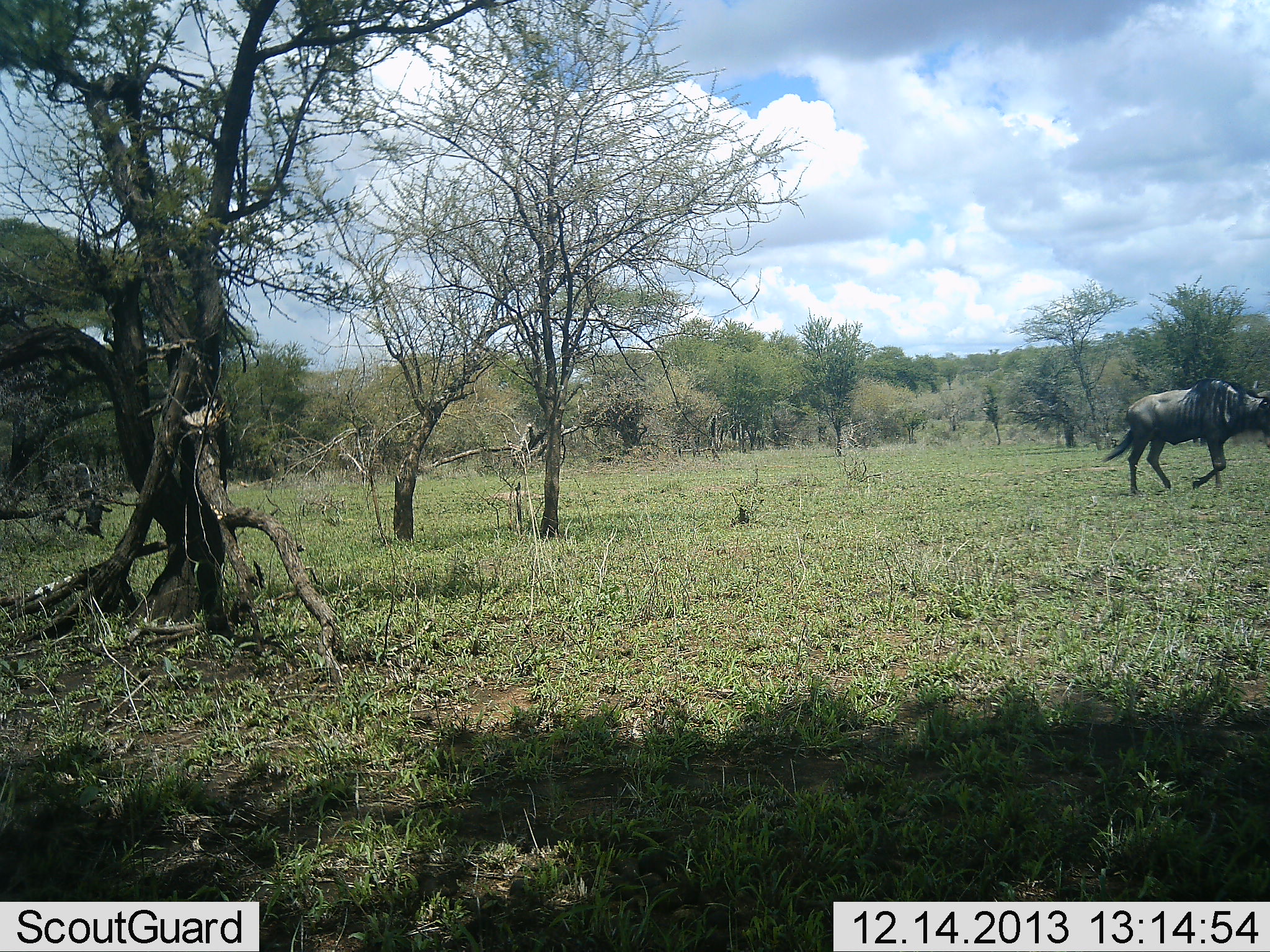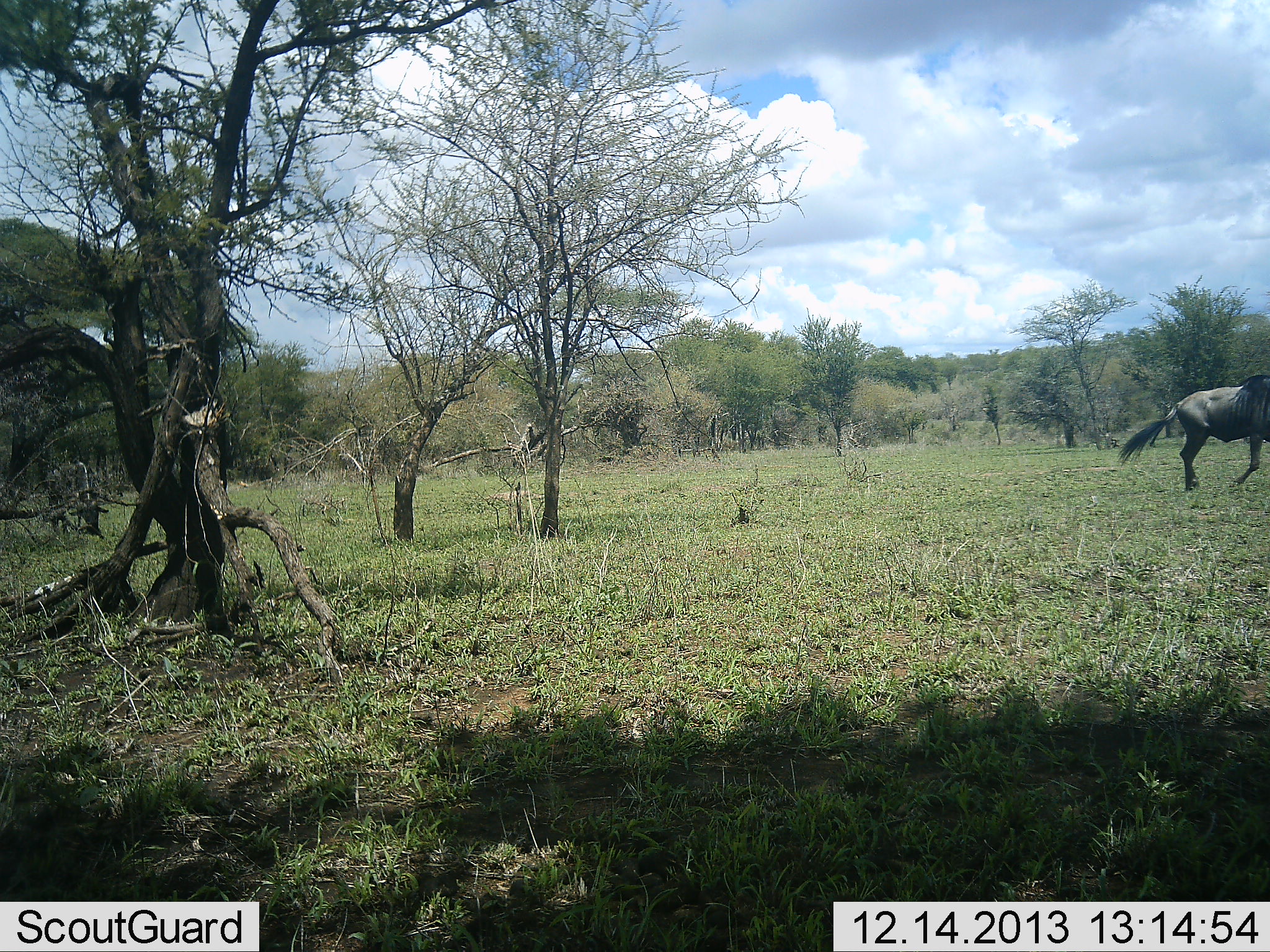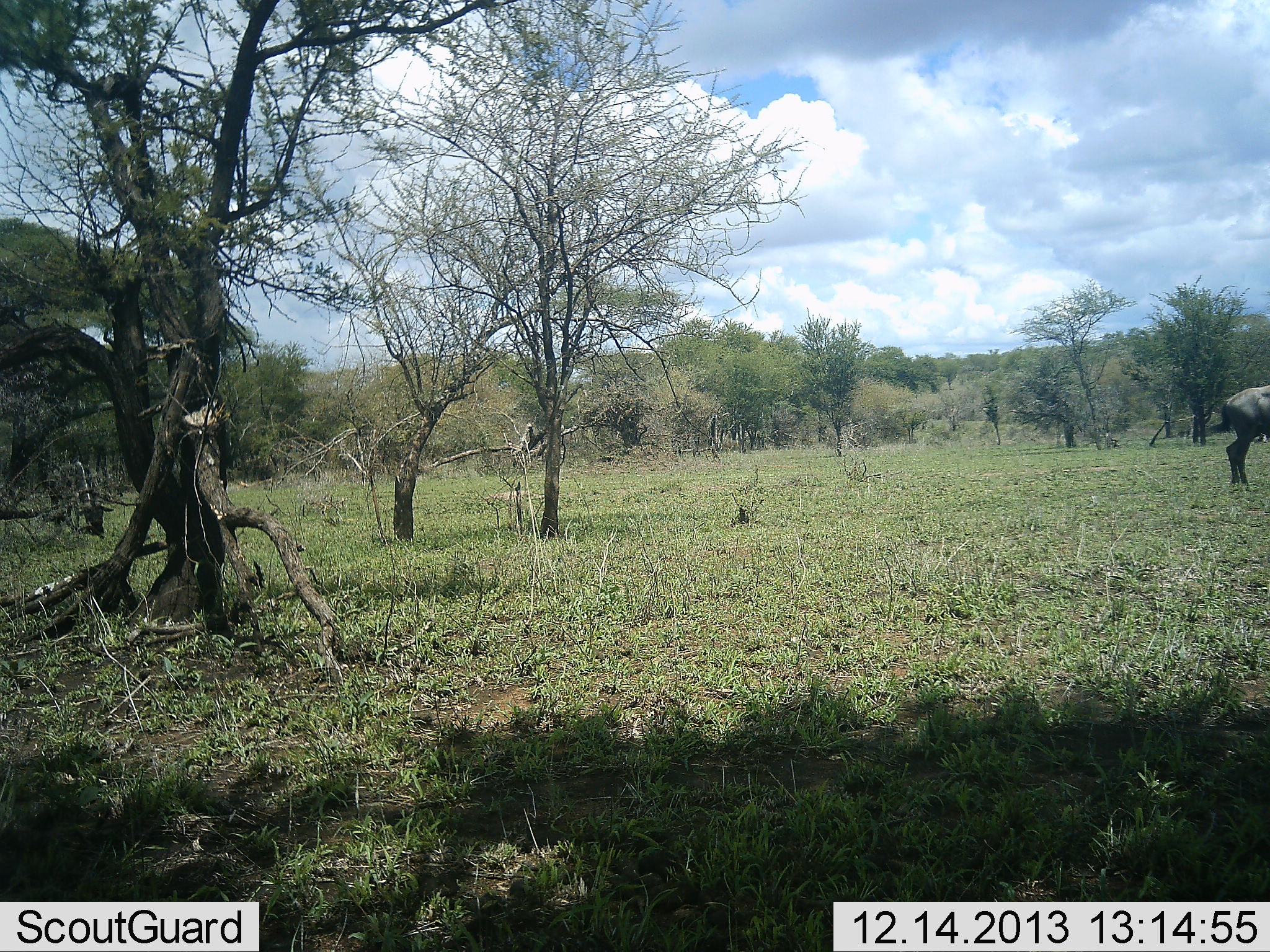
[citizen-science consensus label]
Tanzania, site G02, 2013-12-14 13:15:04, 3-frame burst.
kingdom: Animalia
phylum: Chordata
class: Mammalia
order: Artiodactyla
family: Bovidae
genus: Connochaetes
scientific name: Connochaetes taurinus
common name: blue wildebeest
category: wildebeest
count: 2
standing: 10%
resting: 0%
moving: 100%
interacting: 0%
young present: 0%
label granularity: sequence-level